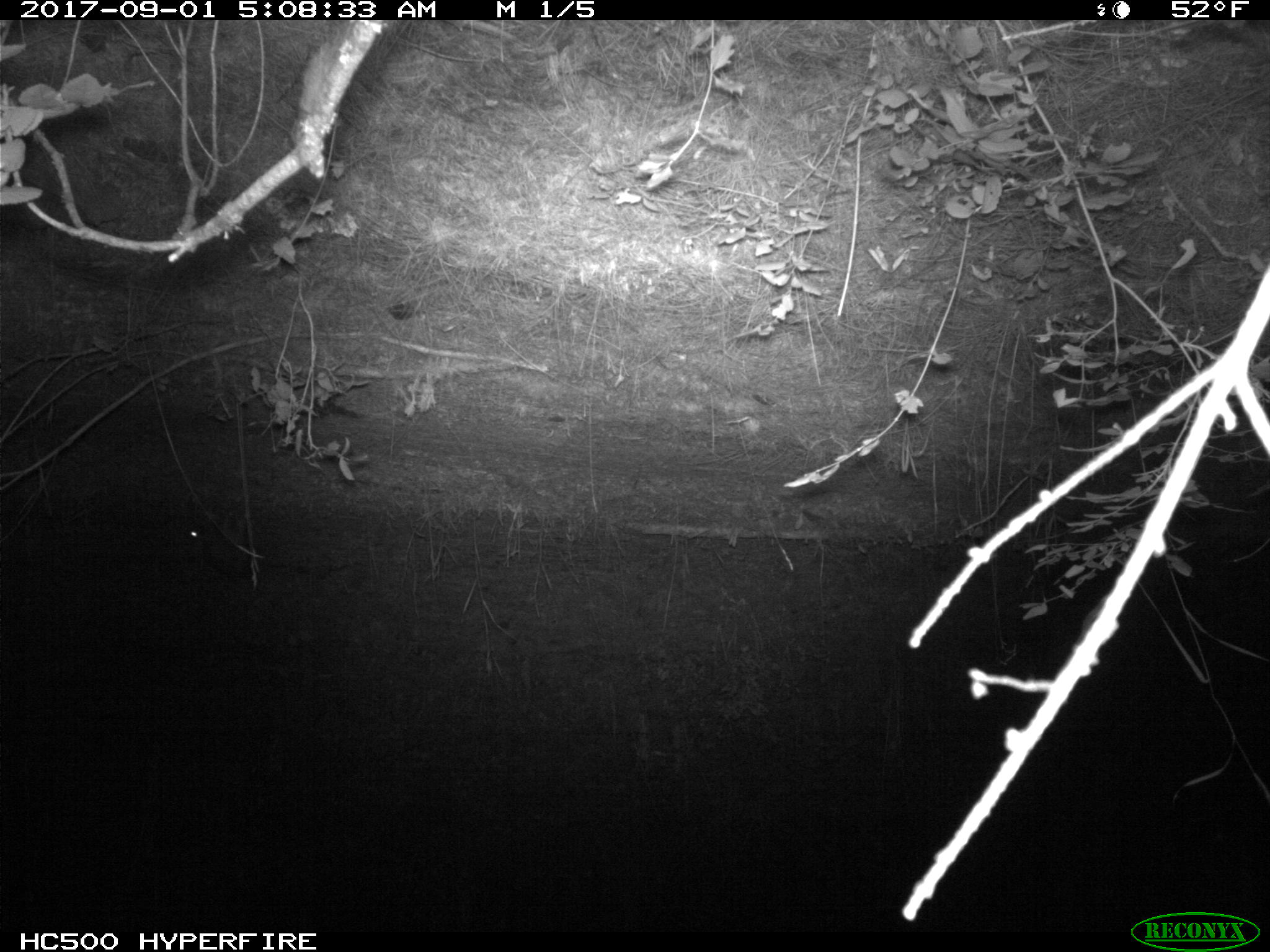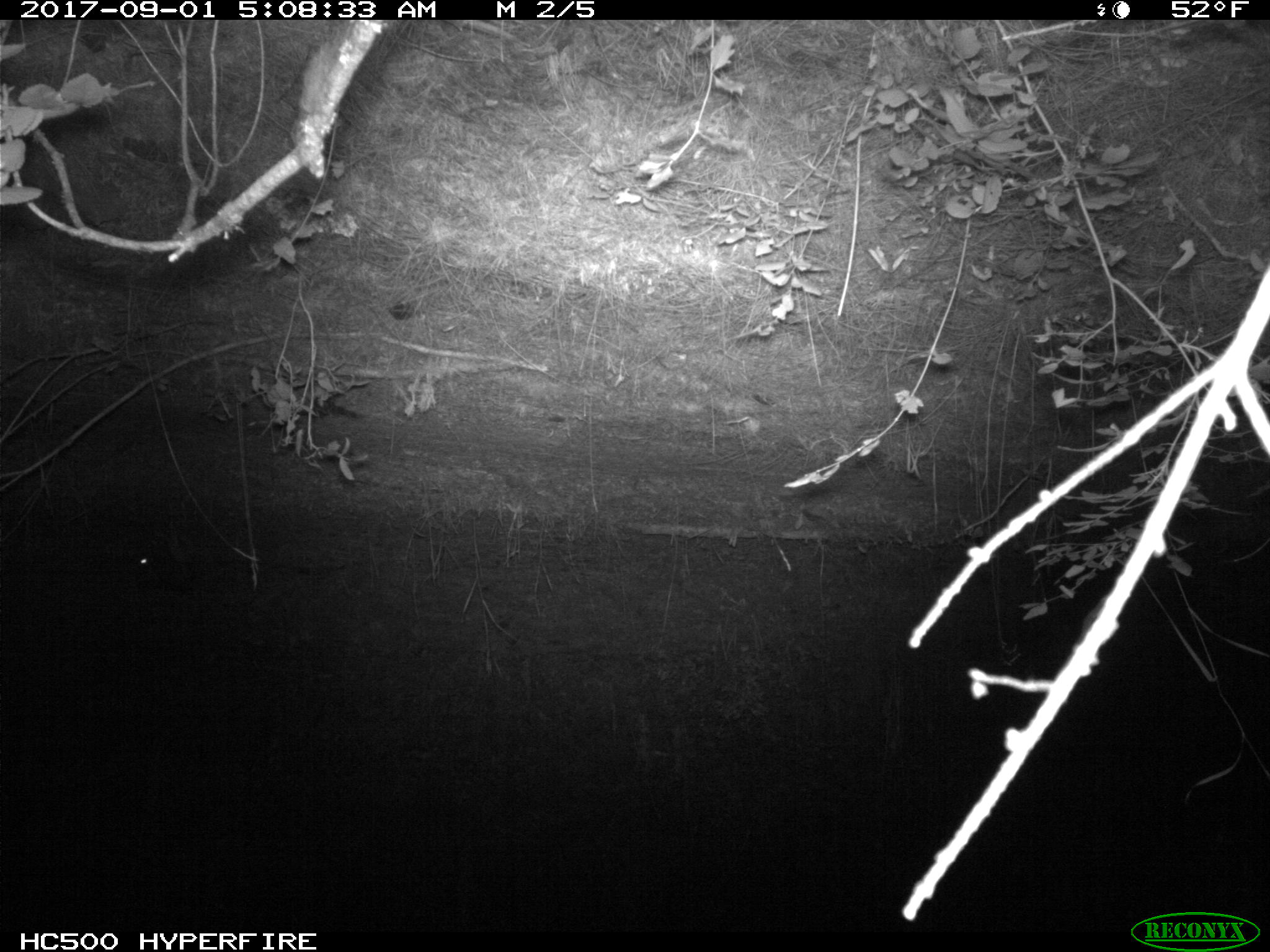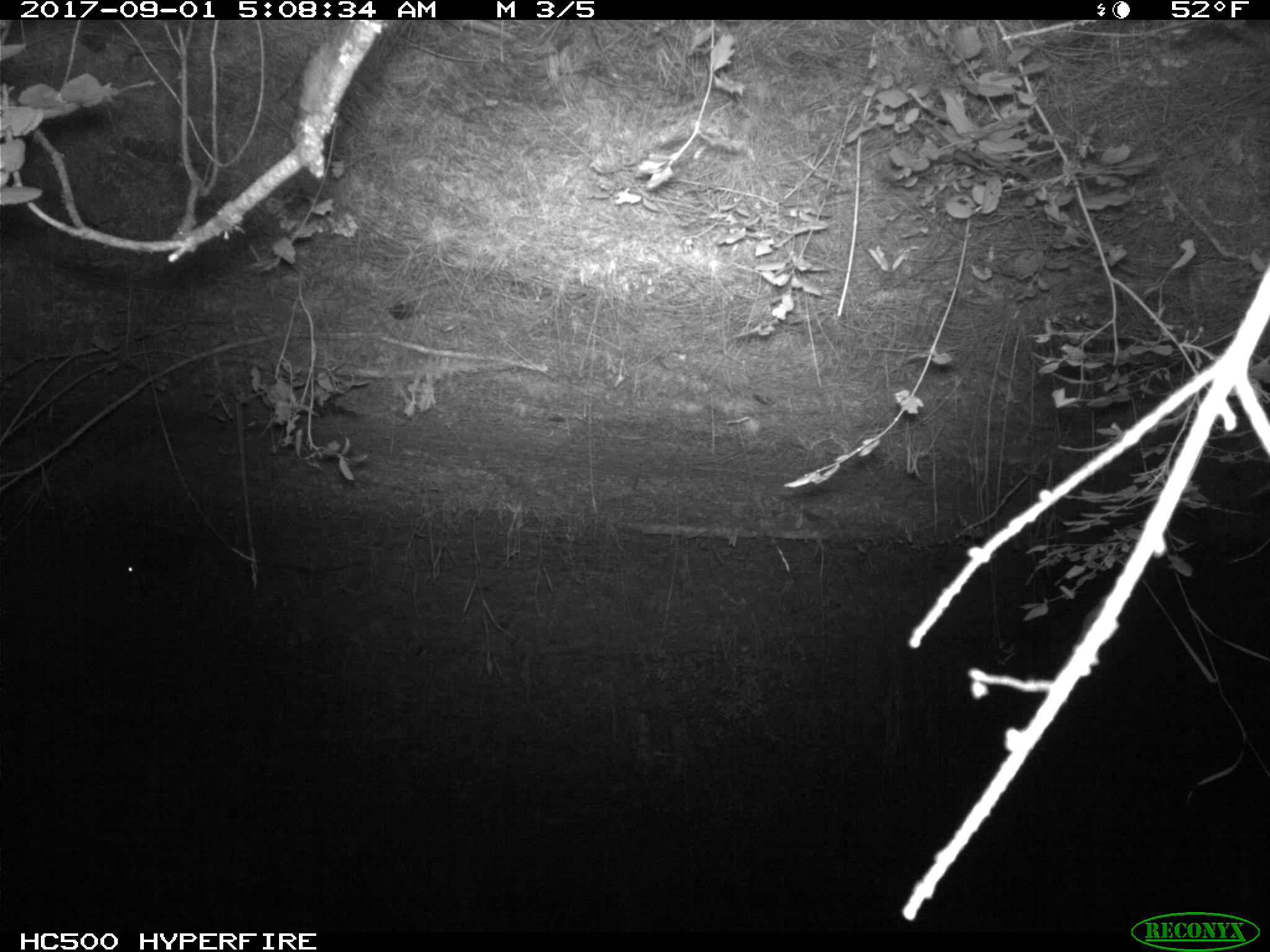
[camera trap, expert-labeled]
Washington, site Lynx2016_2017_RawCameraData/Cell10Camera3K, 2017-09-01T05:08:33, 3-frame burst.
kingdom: Animalia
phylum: Chordata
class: Mammalia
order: Lagomorpha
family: Leporidae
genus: Lepus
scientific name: Lepus americanus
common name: snowshoe hare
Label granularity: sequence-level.